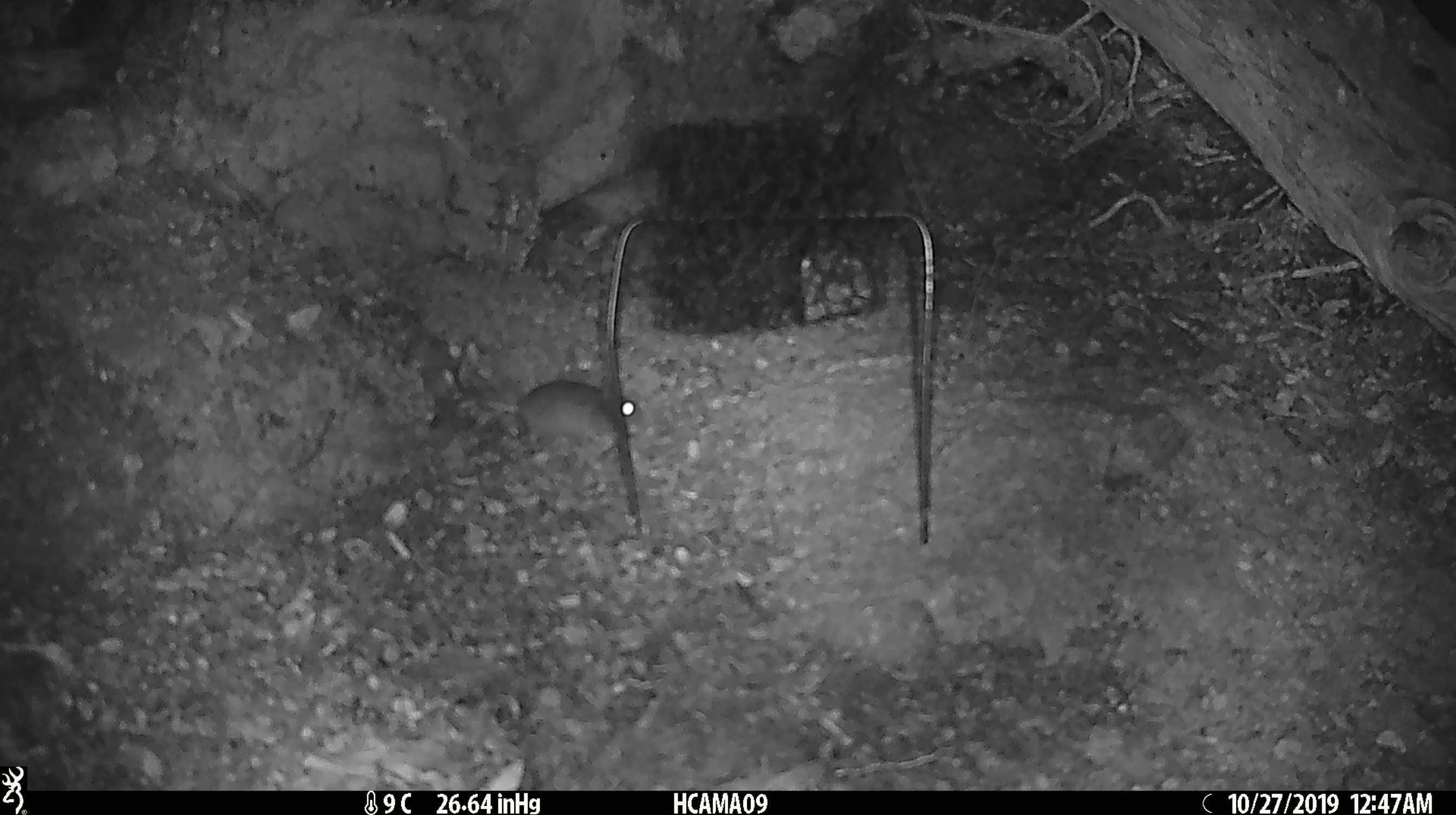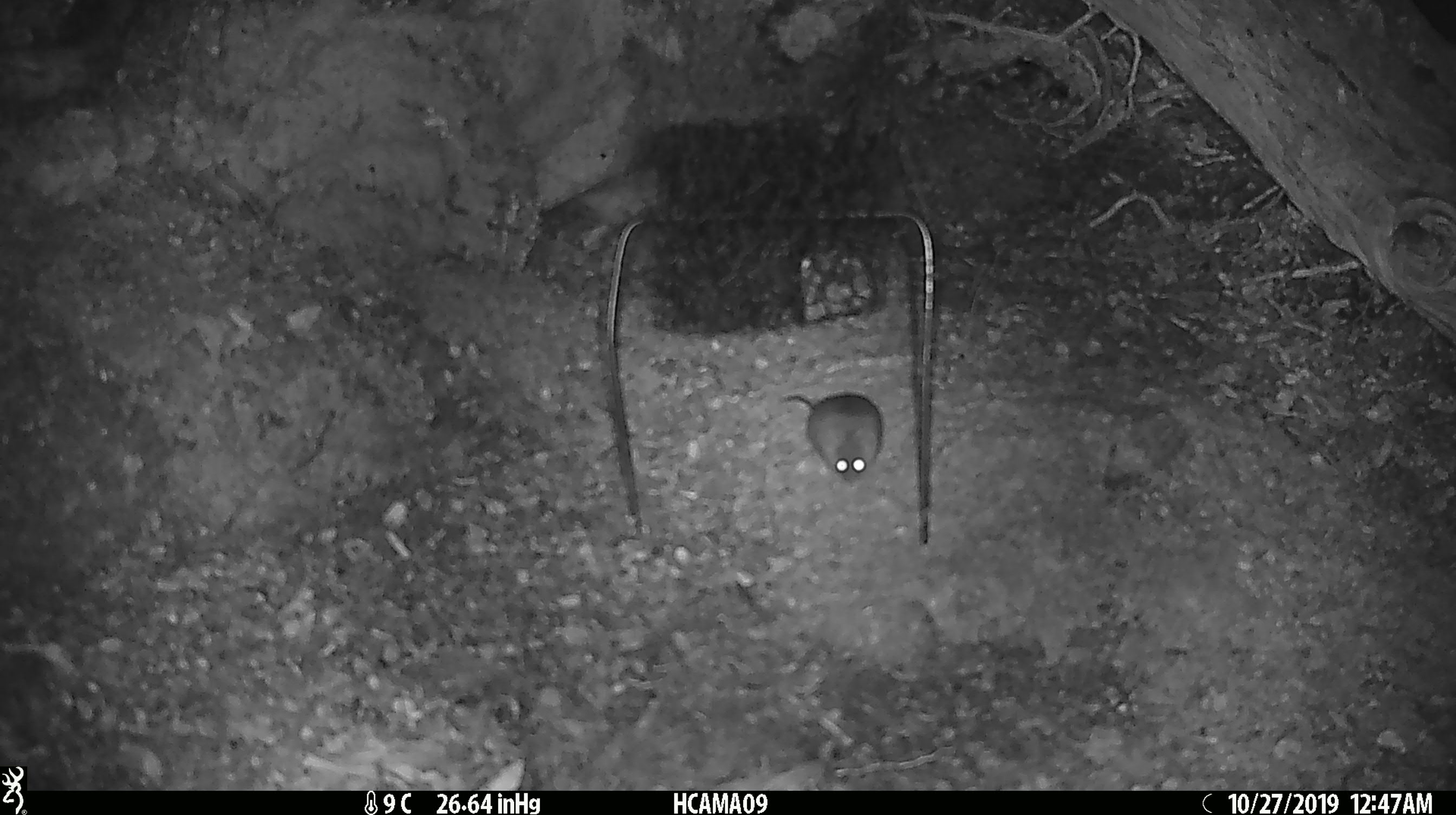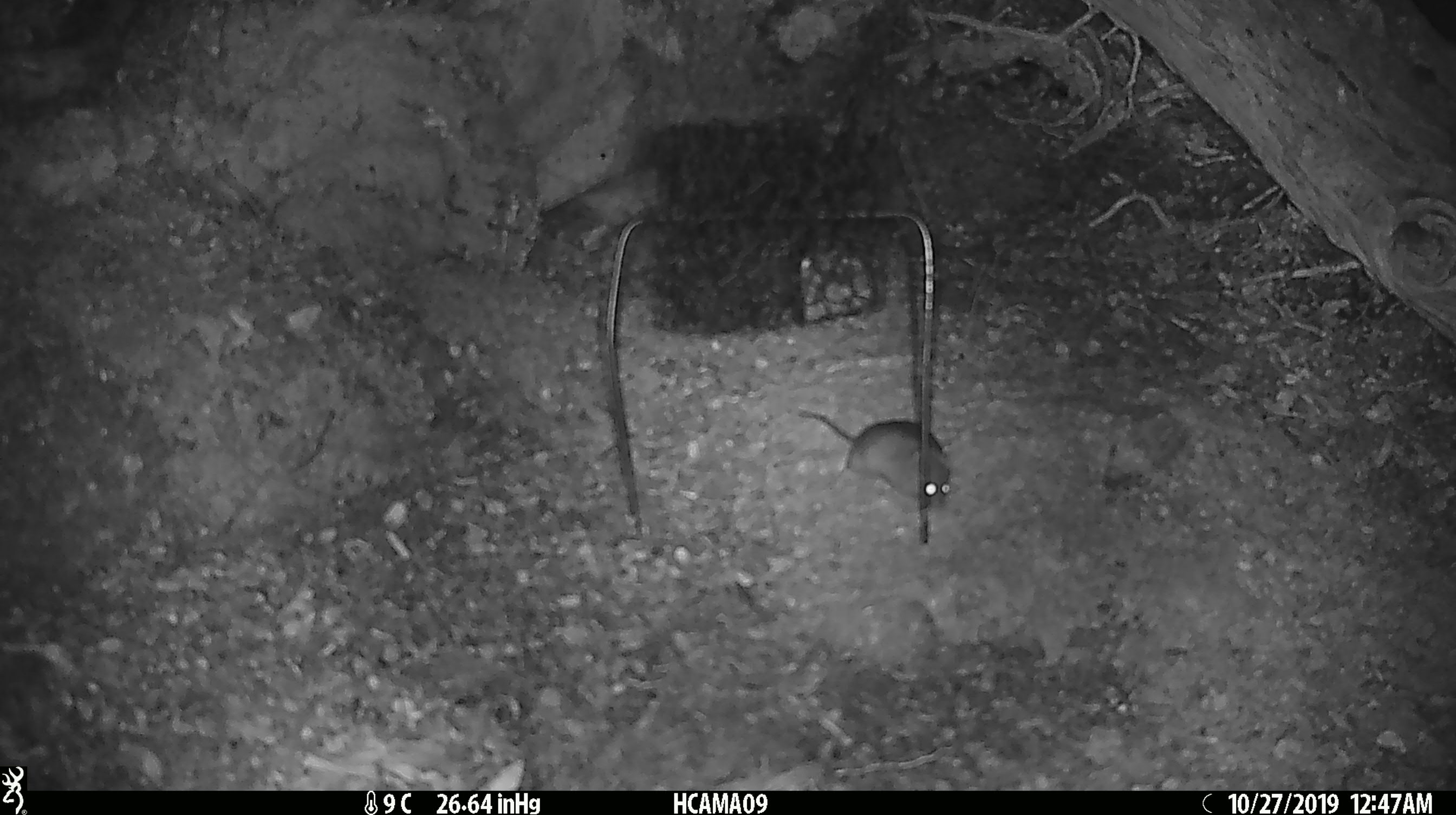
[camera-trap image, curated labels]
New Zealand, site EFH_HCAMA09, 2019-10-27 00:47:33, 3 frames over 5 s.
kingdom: Animalia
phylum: Chordata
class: Mammalia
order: Rodentia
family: Muridae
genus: Mus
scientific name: Mus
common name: mouse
Mouse (Mus).